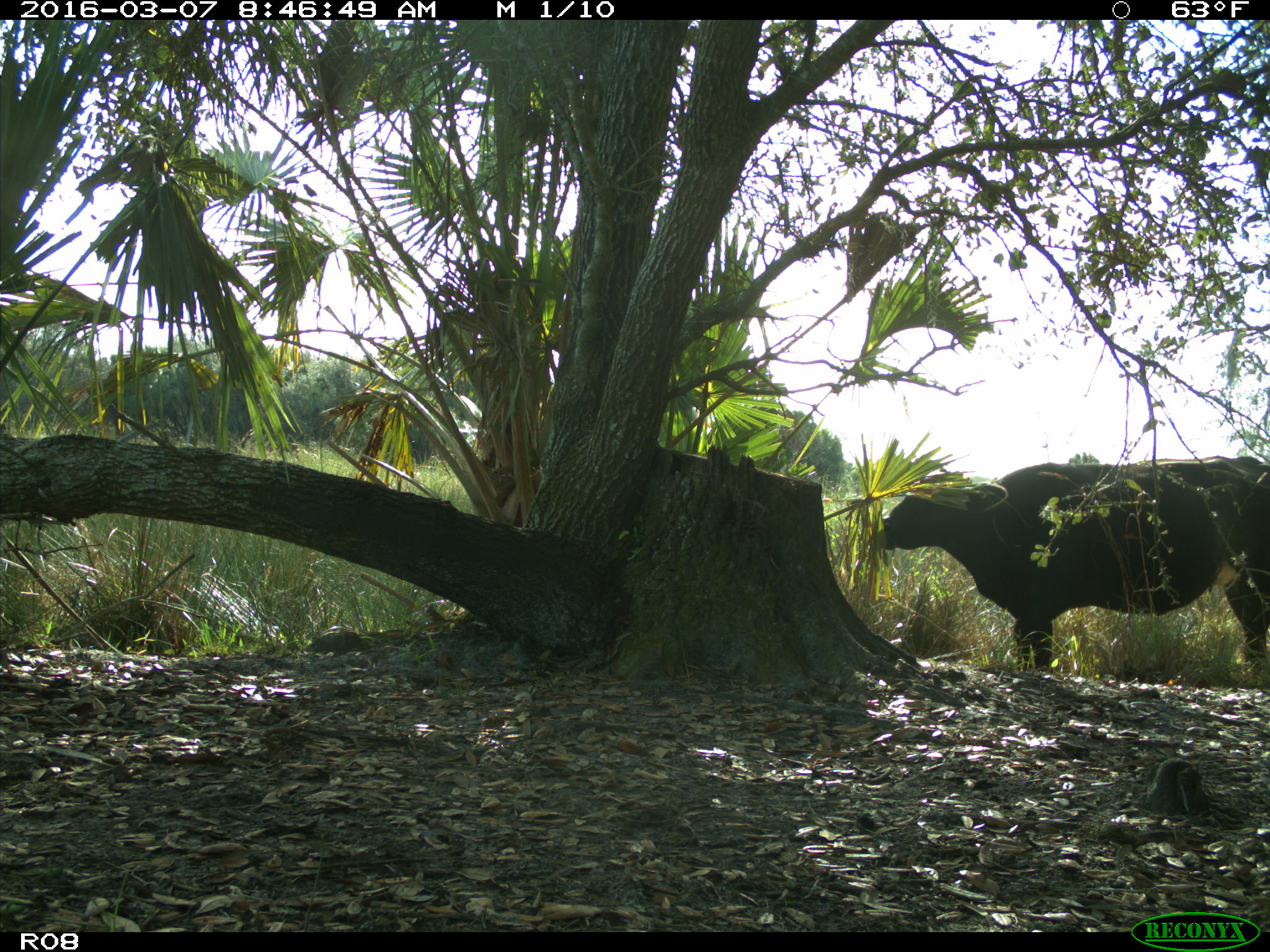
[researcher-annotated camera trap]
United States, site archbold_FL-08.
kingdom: Animalia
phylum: Chordata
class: Mammalia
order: Artiodactyla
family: Bovidae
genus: Bos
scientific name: Bos taurus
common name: domestic cow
Bos taurus (domestic cow).